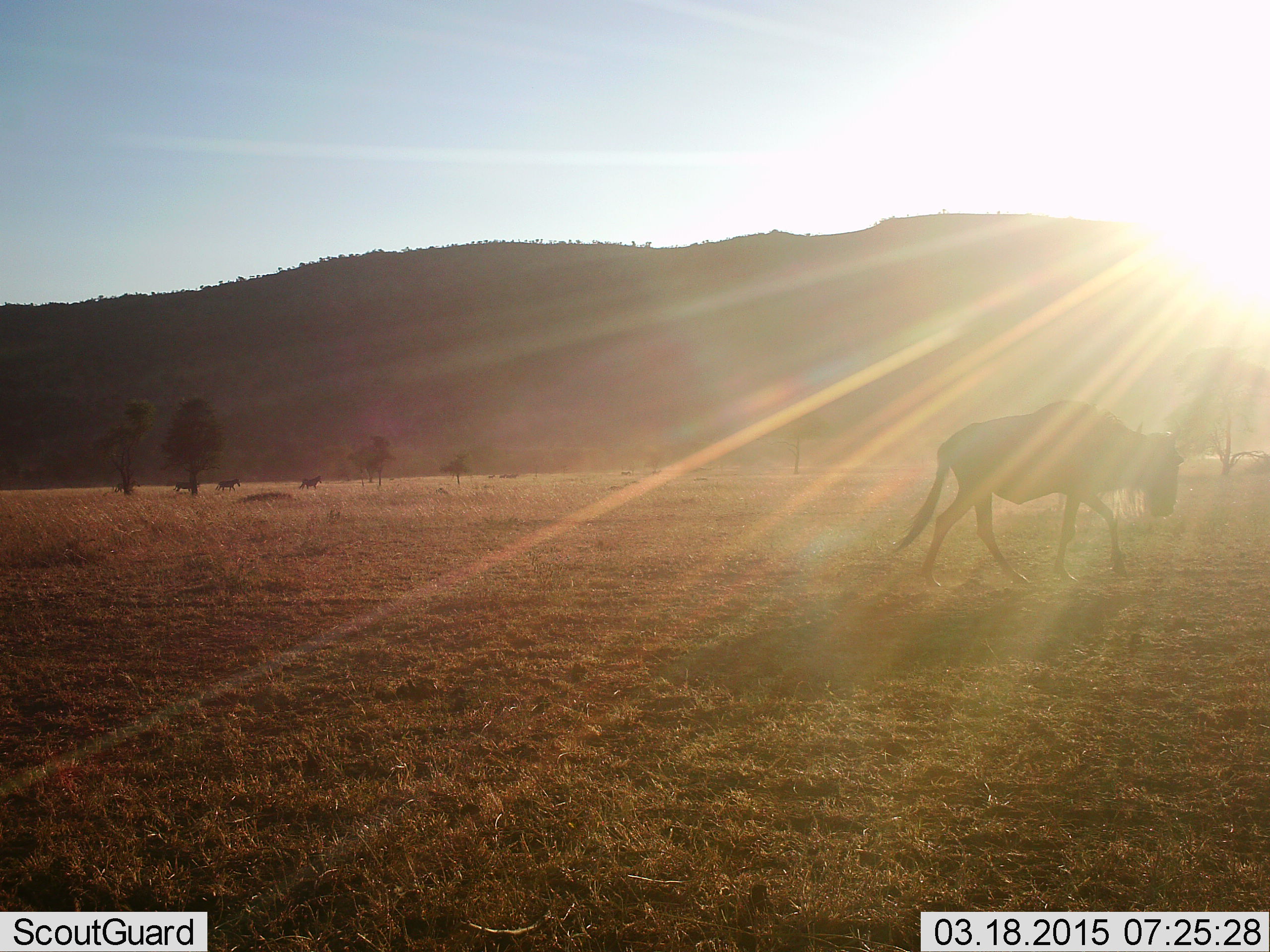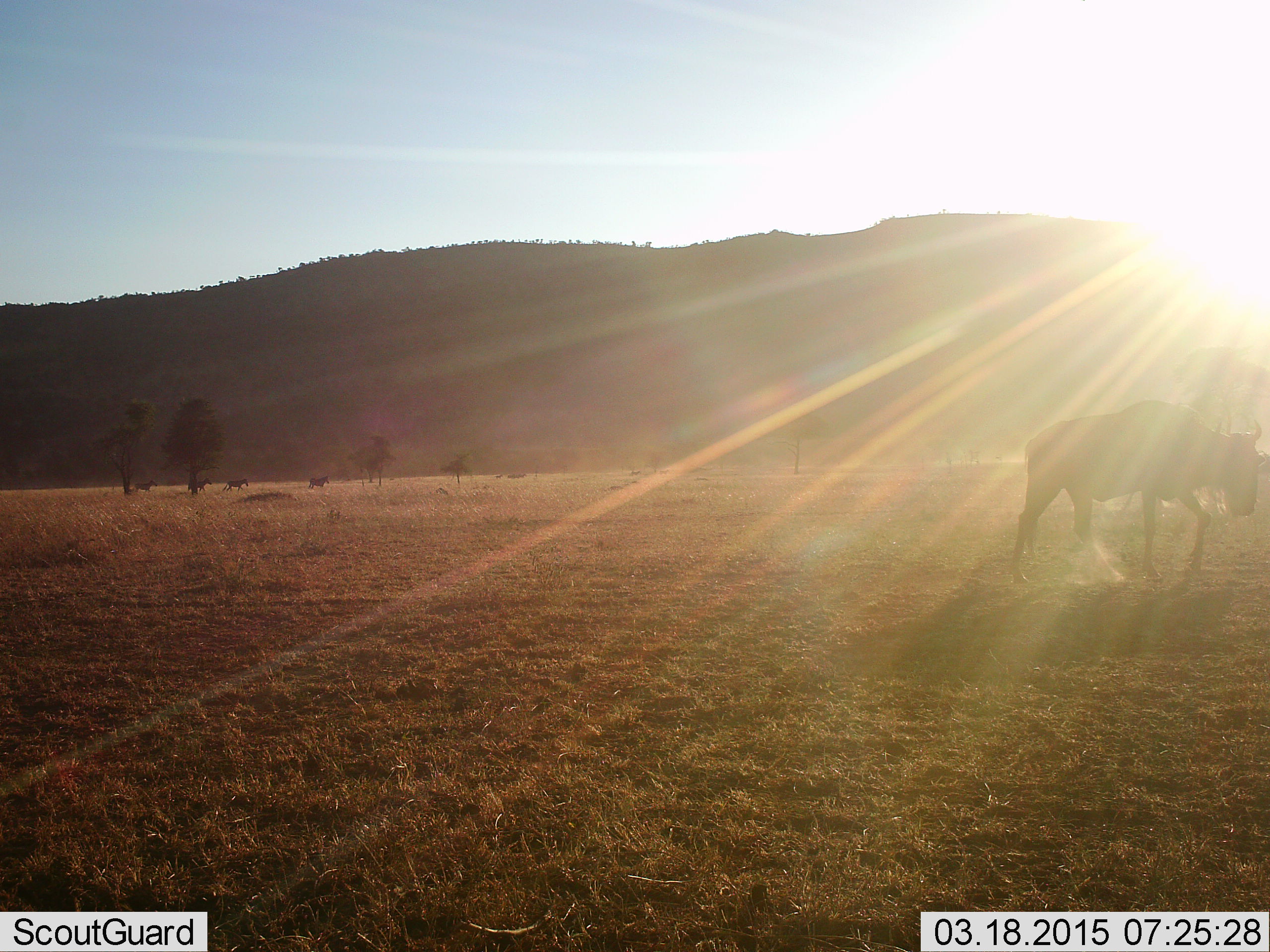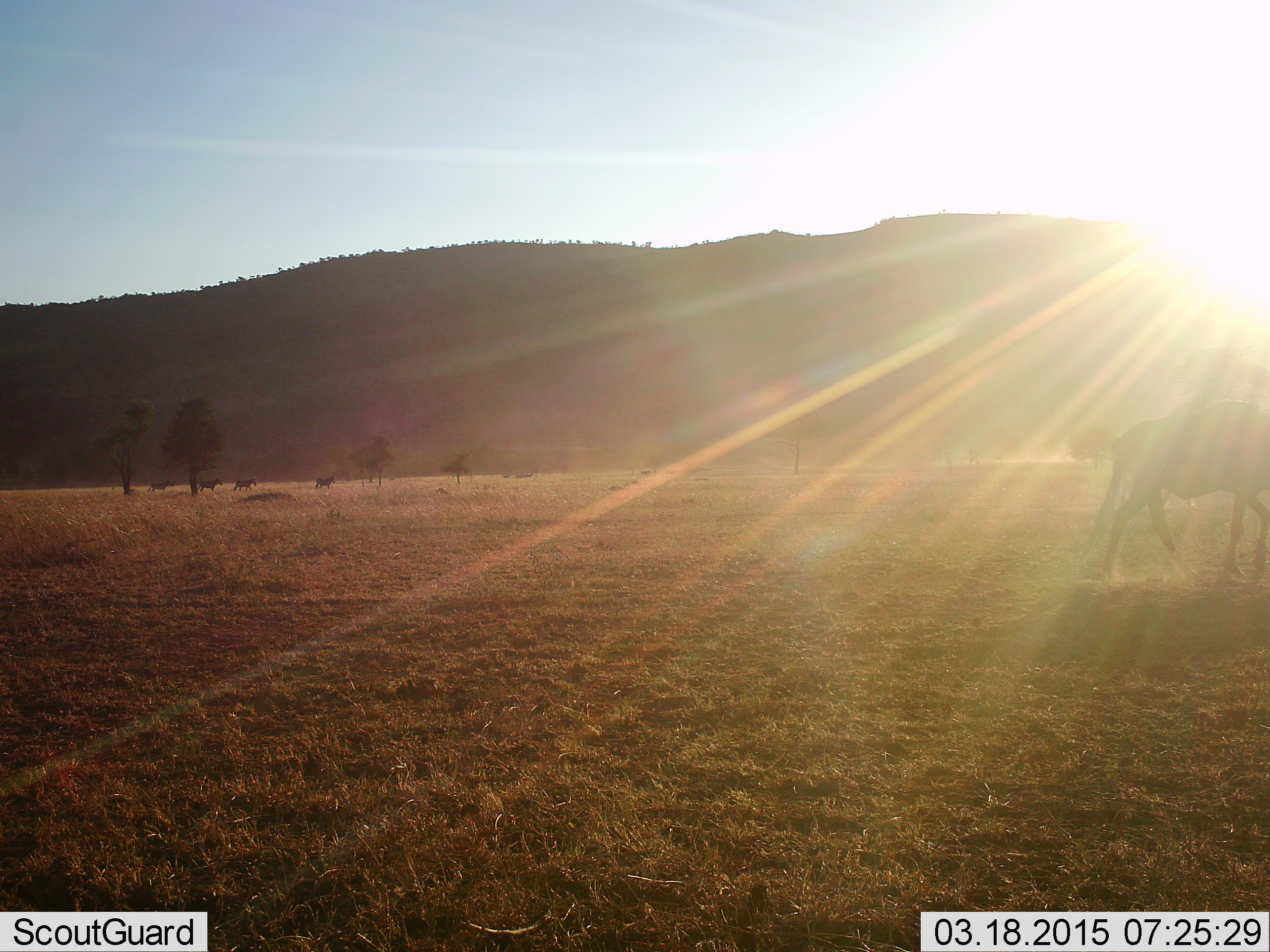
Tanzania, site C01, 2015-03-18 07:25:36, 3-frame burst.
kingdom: Animalia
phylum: Chordata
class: Mammalia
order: Artiodactyla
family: Bovidae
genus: Connochaetes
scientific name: Connochaetes taurinus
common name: blue wildebeest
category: wildebeest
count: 5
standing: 14%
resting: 0%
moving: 93%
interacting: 0%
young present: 7%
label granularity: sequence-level